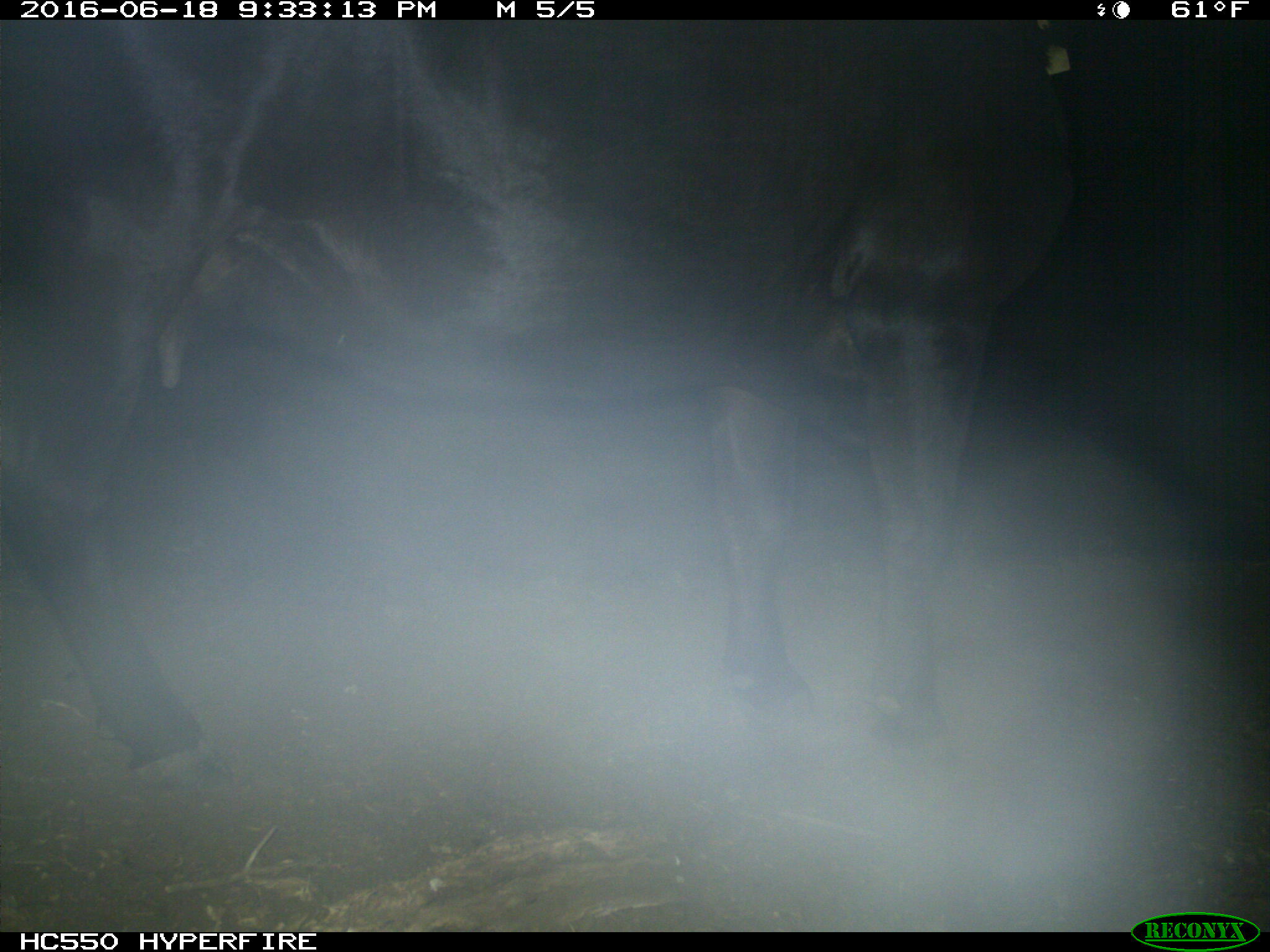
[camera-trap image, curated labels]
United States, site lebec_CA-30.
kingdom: Animalia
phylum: Chordata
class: Mammalia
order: Artiodactyla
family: Bovidae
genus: Bos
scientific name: Bos taurus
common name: domestic cow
Bos taurus (domestic cow).